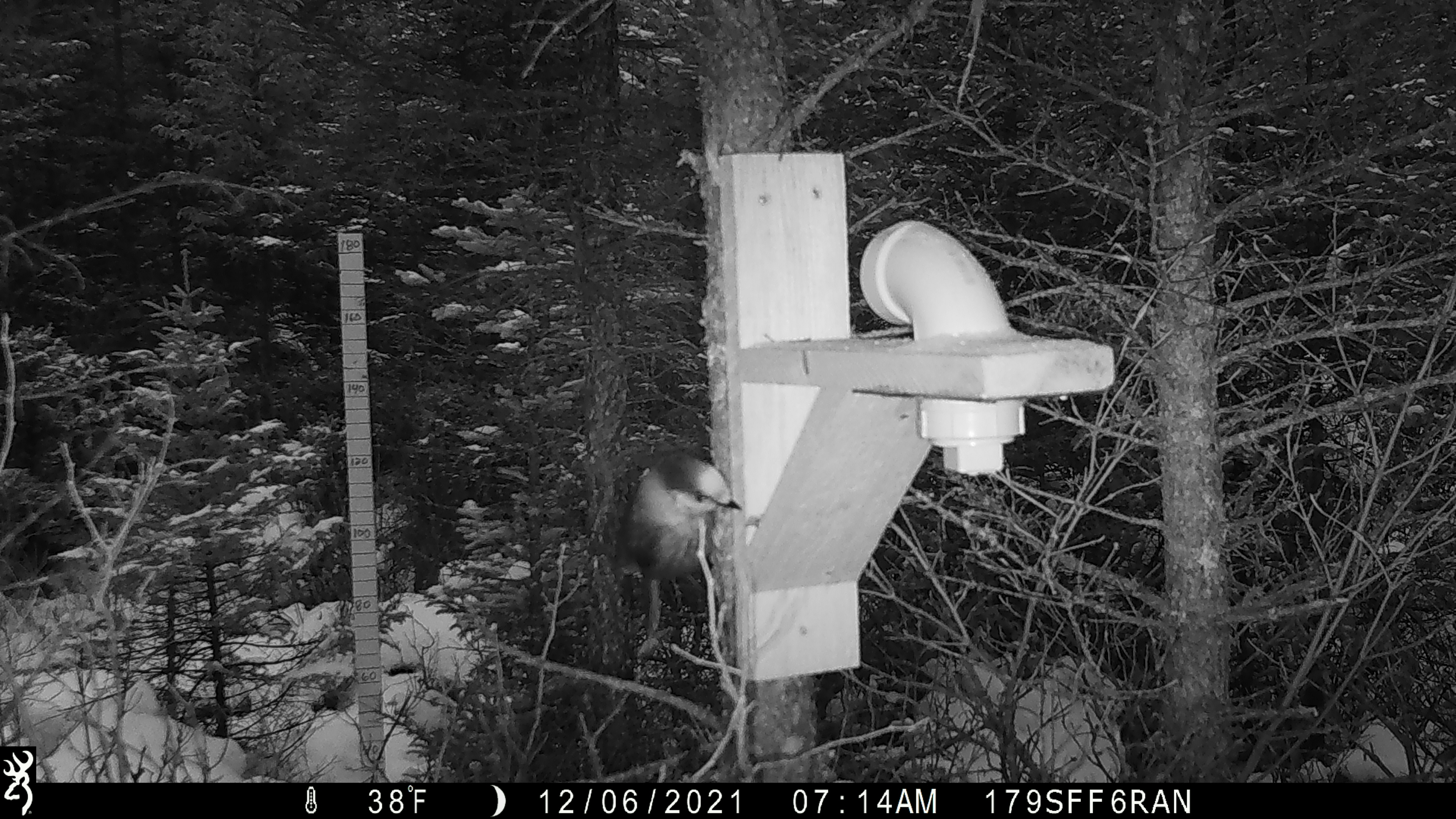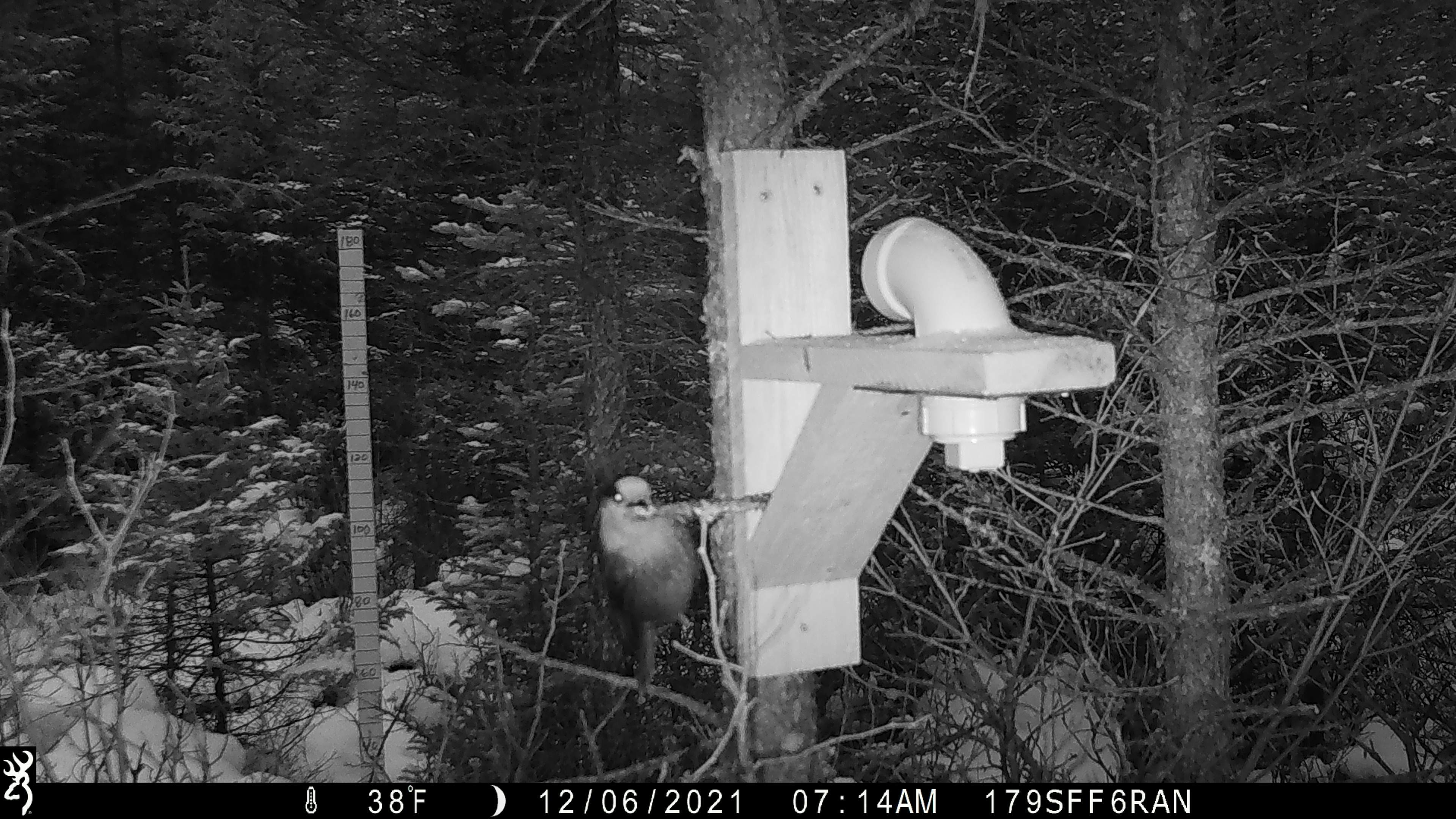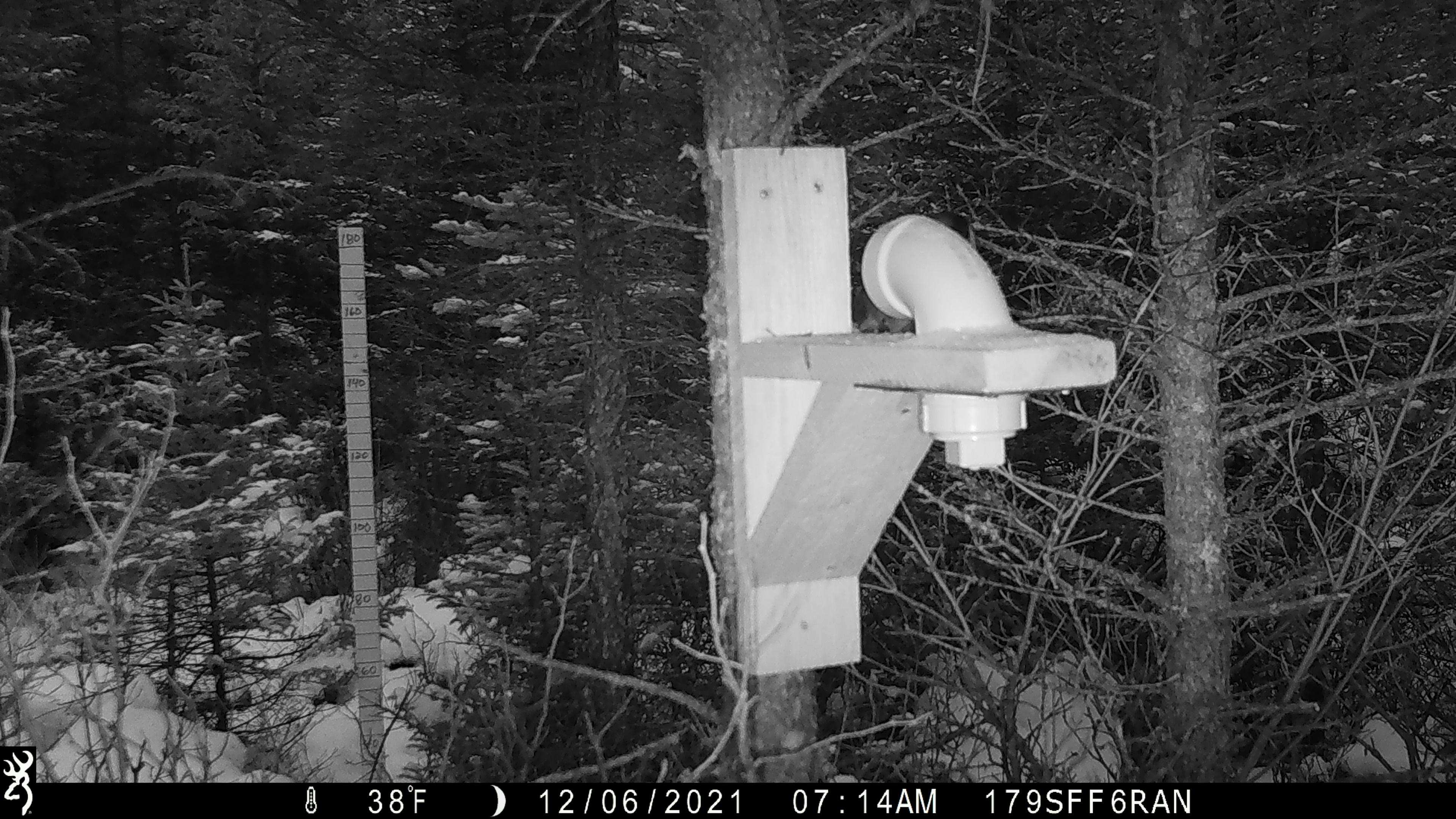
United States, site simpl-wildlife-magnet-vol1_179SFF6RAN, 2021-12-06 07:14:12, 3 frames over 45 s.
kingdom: Animalia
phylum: Chordata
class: Aves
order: Passeriformes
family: Corvidae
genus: Perisoreus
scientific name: Perisoreus canadensis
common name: canada jay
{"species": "canada jay (Perisoreus canadensis)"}